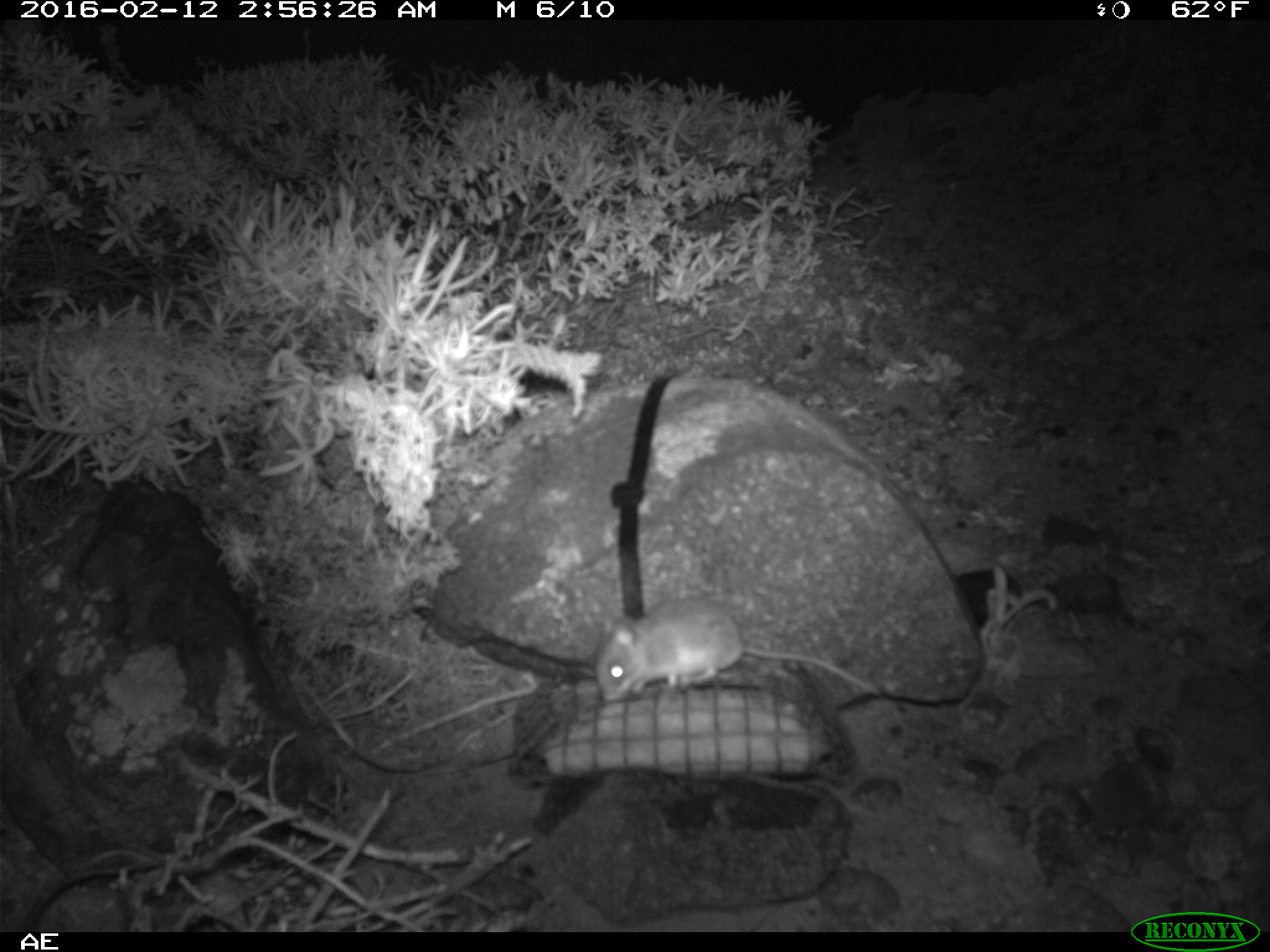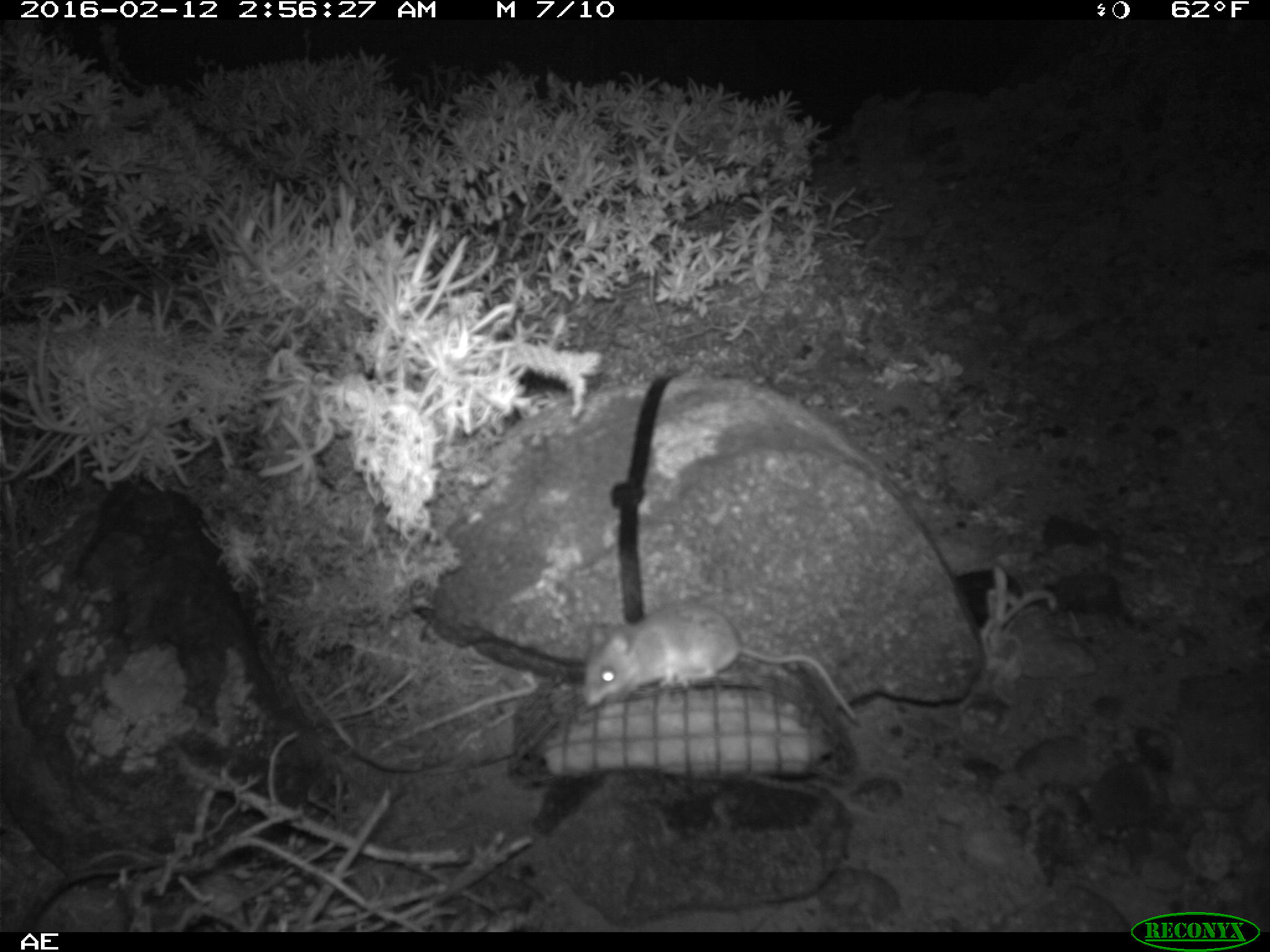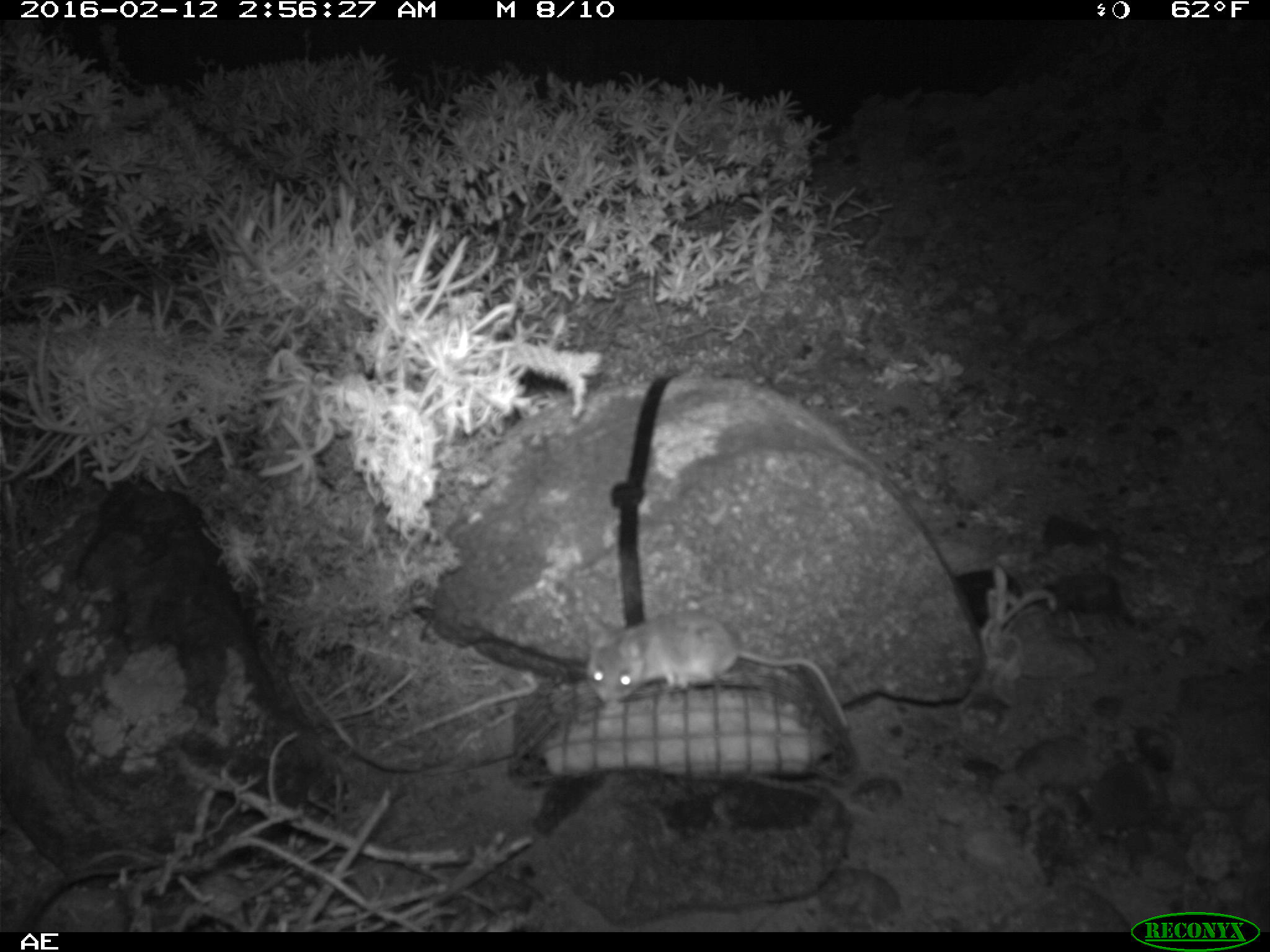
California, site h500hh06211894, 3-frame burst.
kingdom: Animalia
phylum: Chordata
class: Mammalia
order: Rodentia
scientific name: Rodentia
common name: rodent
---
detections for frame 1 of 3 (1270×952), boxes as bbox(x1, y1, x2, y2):
rodent: bbox(596, 596, 880, 702)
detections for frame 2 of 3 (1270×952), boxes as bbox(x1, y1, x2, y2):
rodent: bbox(584, 599, 859, 723)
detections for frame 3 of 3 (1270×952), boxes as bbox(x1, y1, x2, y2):
rodent: bbox(576, 612, 850, 733)